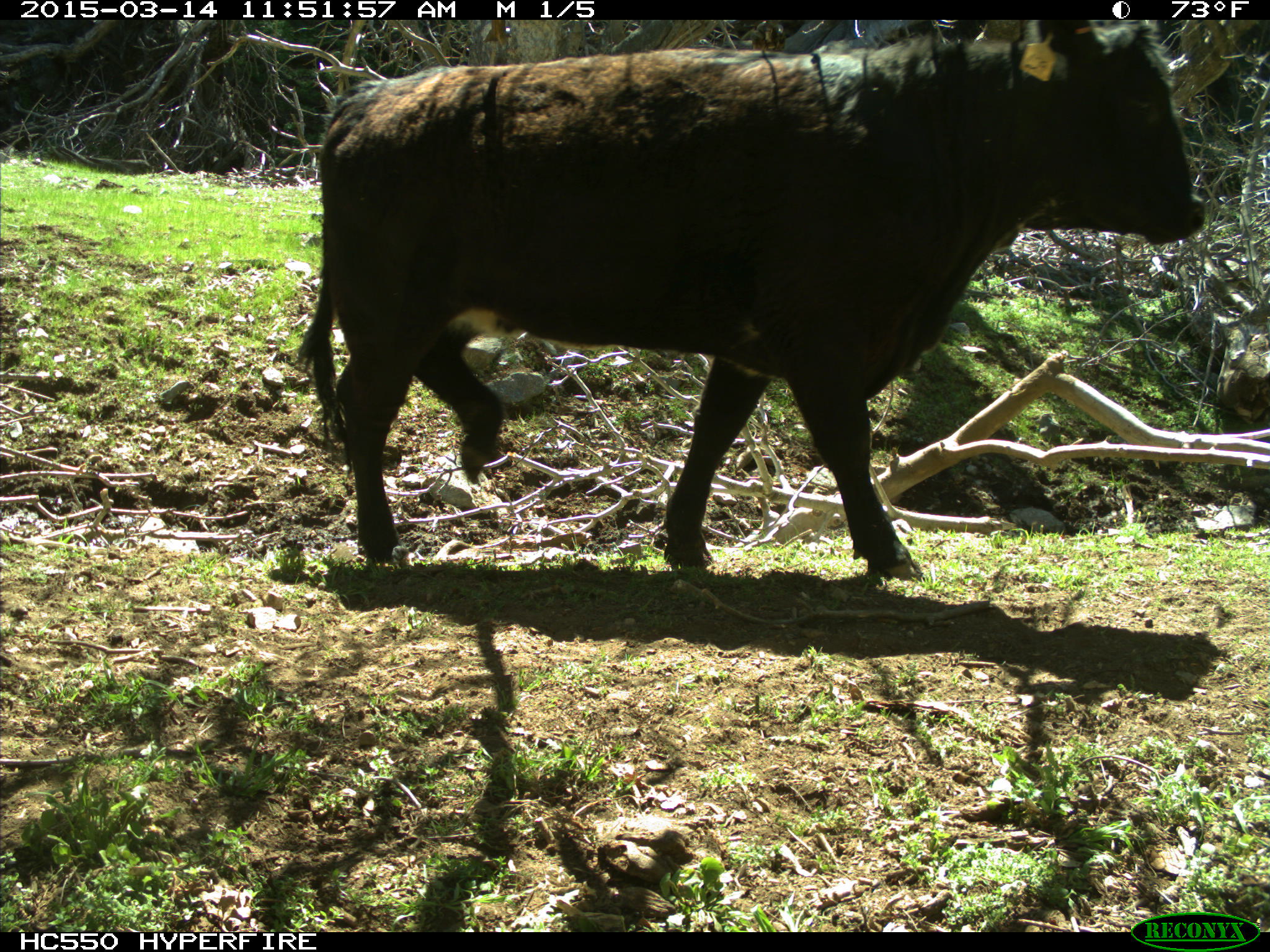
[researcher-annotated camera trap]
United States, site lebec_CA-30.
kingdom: Animalia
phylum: Chordata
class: Mammalia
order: Artiodactyla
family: Bovidae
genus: Bos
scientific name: Bos taurus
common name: domestic cow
Bos taurus (domestic cow).